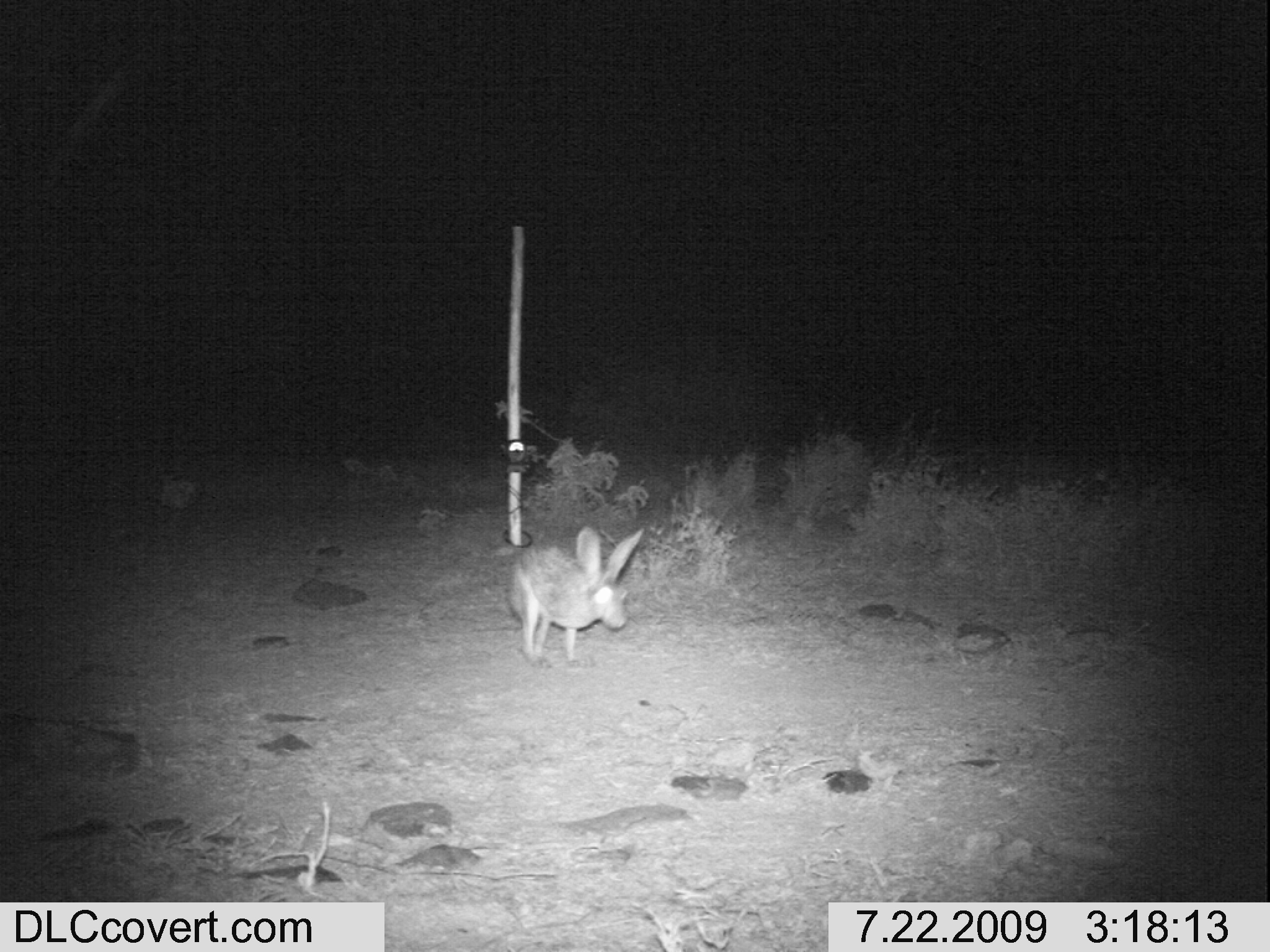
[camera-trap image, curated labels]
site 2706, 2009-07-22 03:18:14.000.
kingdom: Animalia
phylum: Chordata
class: Mammalia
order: Lagomorpha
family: Leporidae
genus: Lepus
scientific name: Lepus saxatilis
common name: scrub hare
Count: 1.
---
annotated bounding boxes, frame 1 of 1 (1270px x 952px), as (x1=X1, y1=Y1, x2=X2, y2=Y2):
lepus saxatilis: (x1=504, y1=524, x2=645, y2=667)